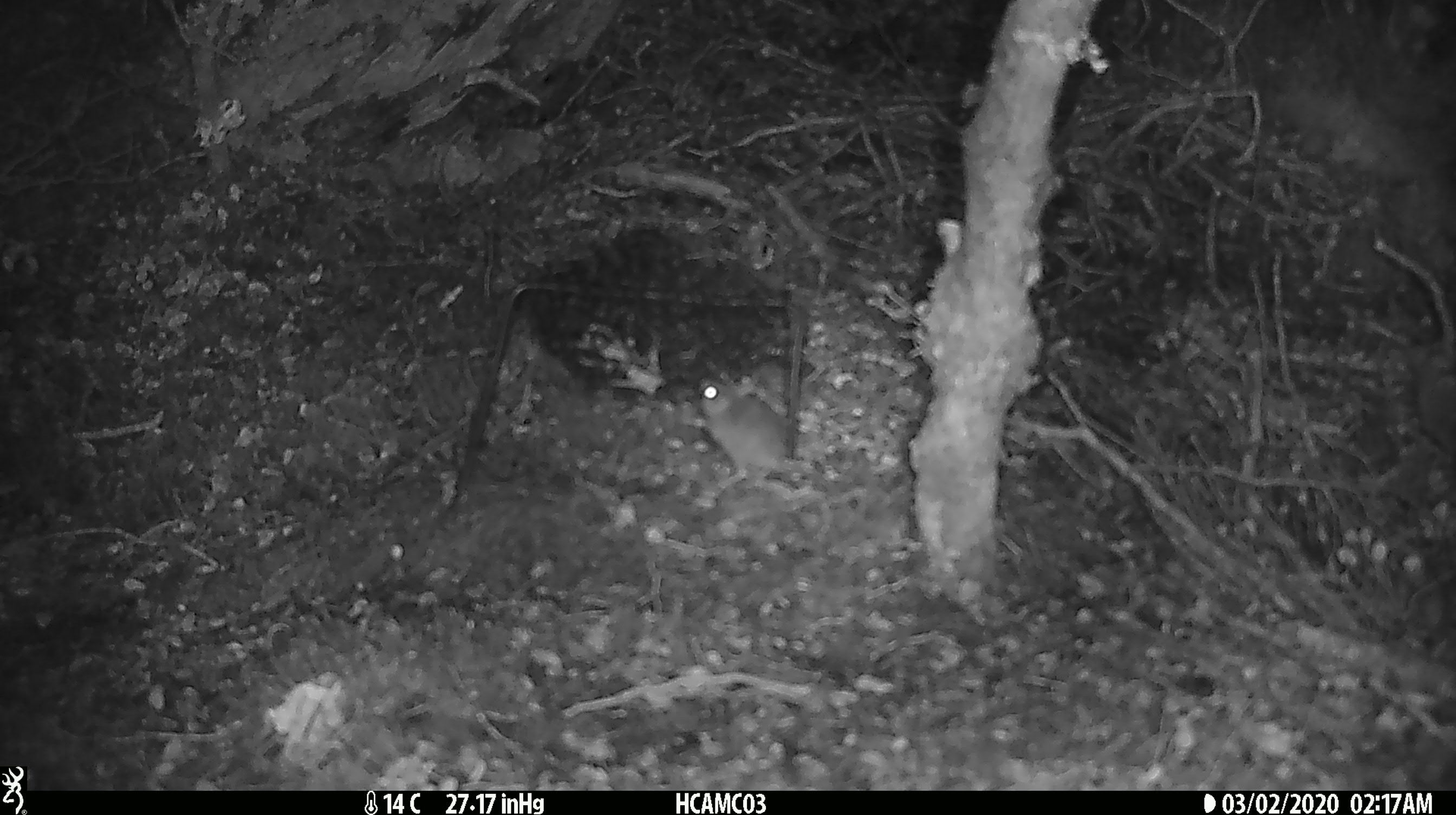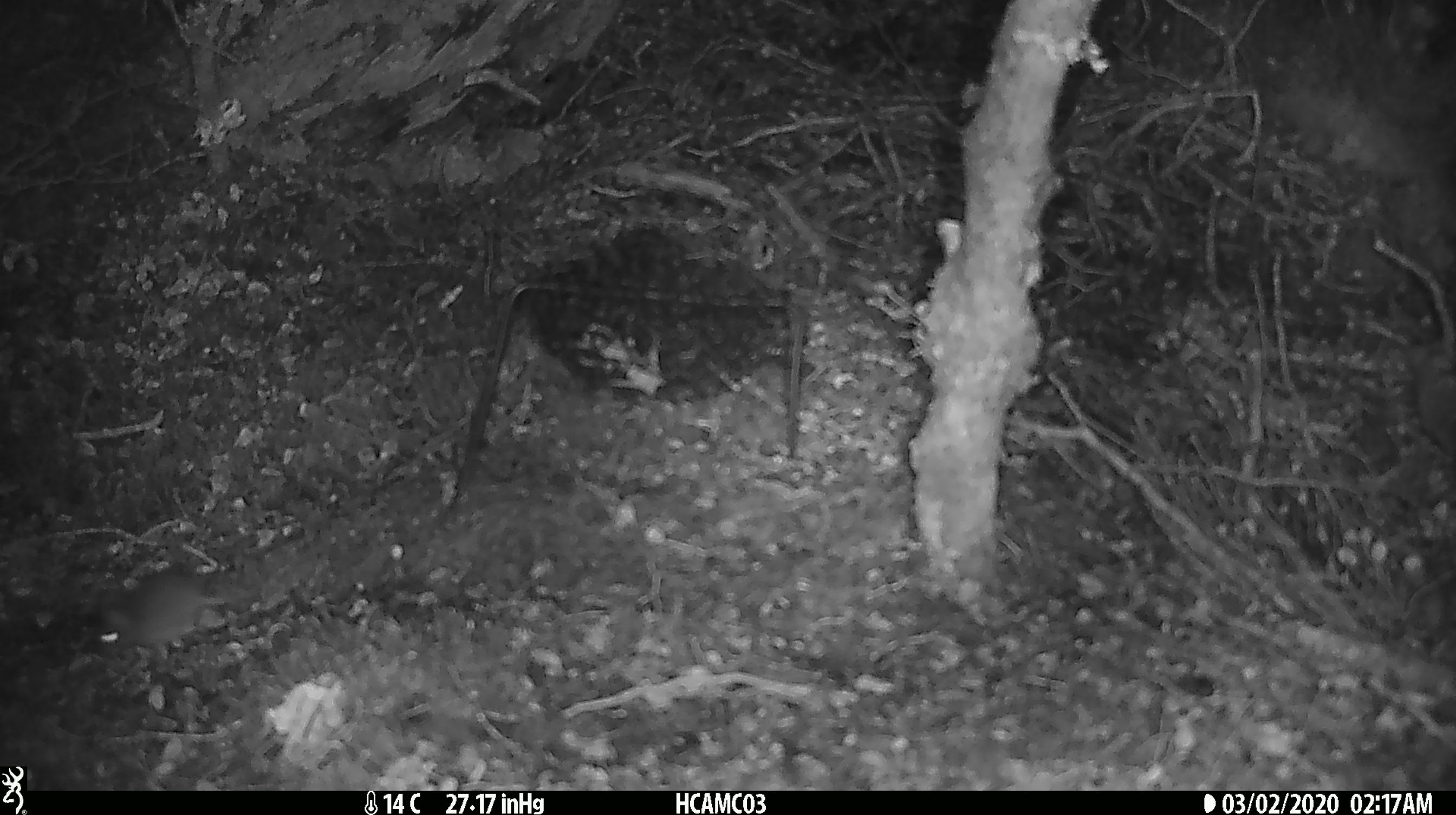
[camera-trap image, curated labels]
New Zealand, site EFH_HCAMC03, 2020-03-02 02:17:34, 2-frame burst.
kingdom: Animalia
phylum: Chordata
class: Mammalia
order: Rodentia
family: Muridae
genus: Mus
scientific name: Mus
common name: mouse